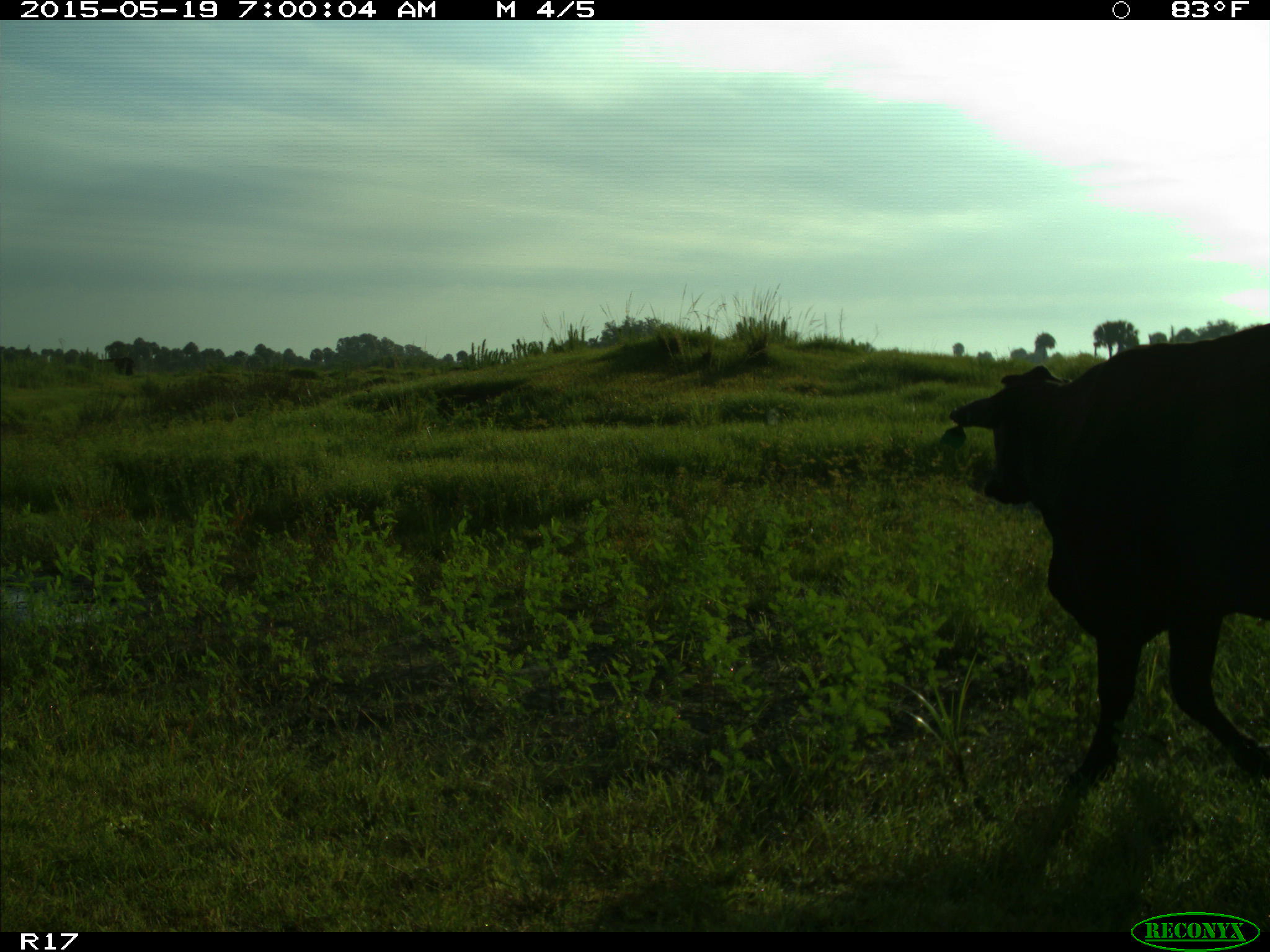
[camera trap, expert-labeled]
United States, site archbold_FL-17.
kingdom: Animalia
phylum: Chordata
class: Mammalia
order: Artiodactyla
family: Bovidae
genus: Bos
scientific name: Bos taurus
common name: domestic cow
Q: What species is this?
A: Bos taurus (domestic cow).